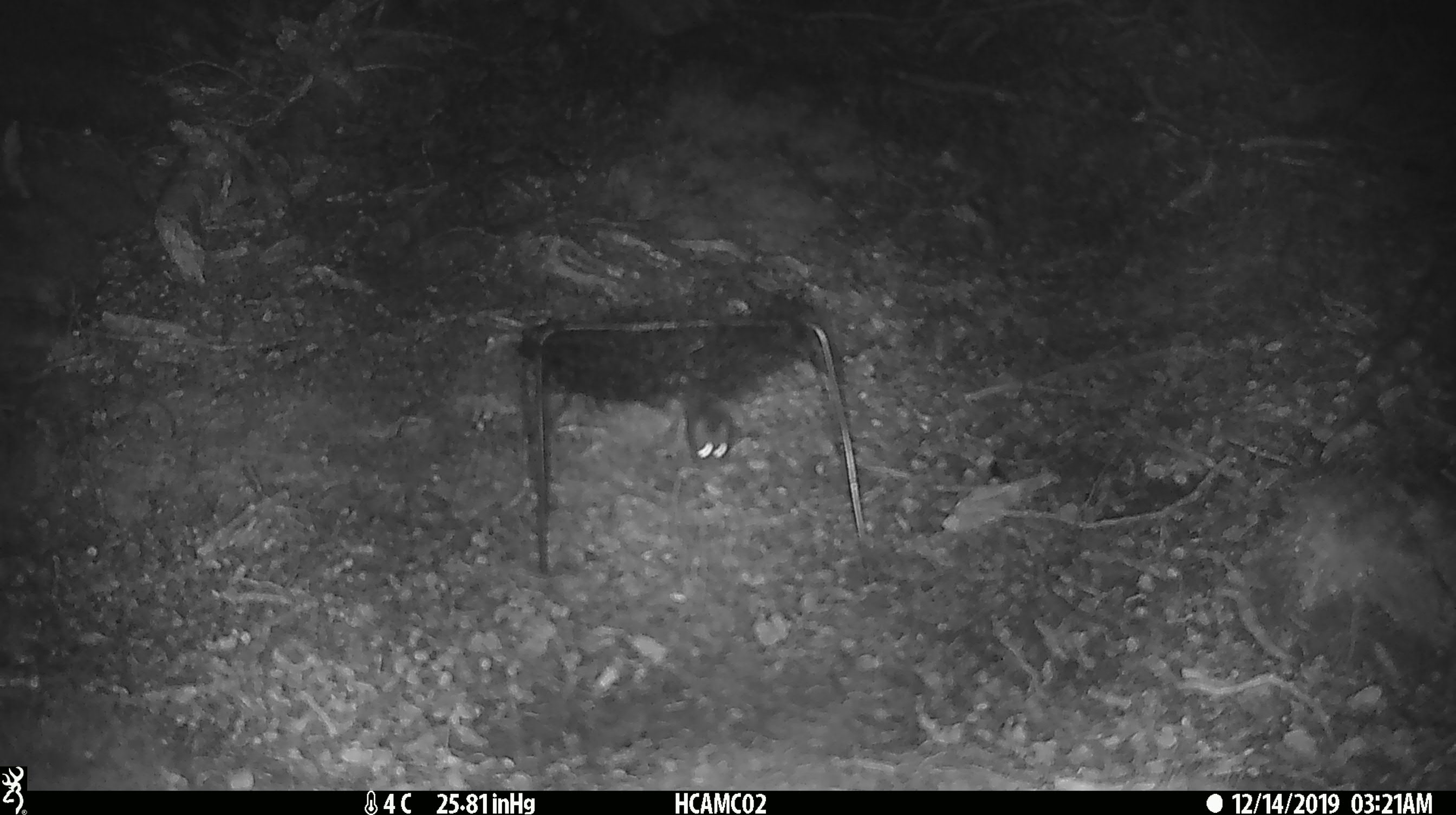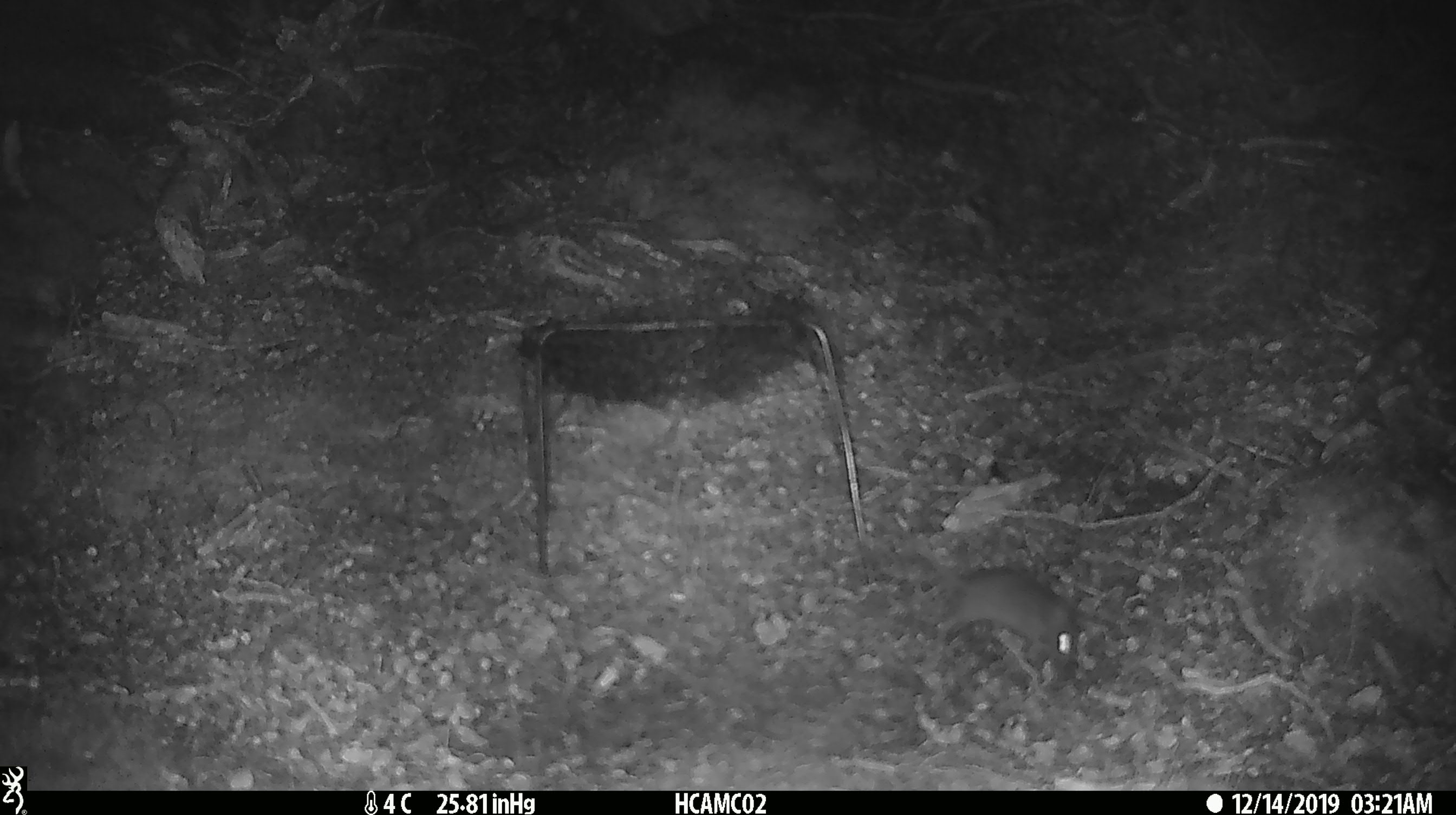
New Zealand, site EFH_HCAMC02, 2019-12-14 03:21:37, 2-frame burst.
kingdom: Animalia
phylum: Chordata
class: Mammalia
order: Rodentia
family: Muridae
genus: Mus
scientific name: Mus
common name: mouse